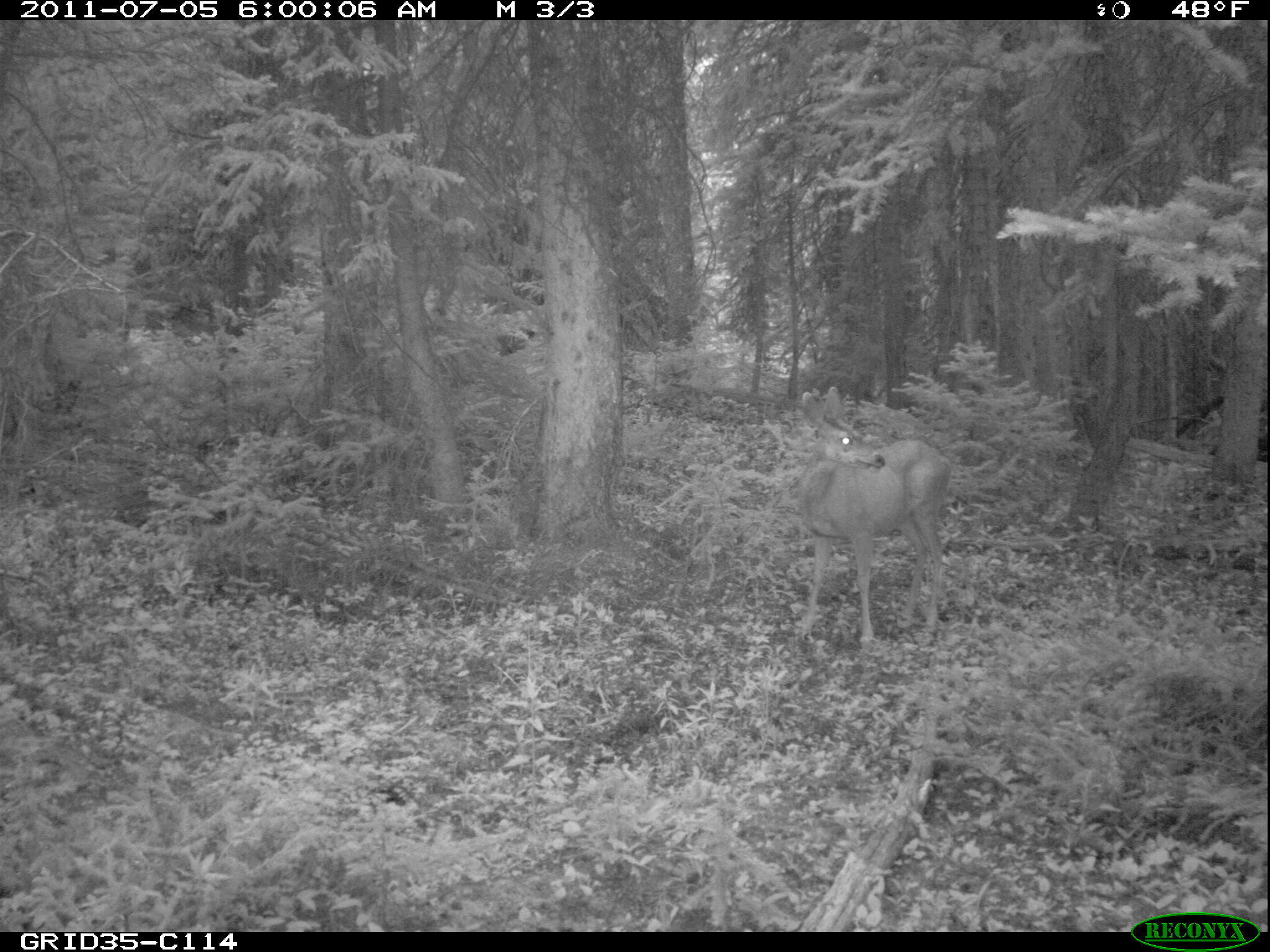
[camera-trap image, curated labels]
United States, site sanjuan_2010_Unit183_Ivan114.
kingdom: Animalia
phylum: Chordata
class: Mammalia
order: Artiodactyla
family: Cervidae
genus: Odocoileus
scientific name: Odocoileus hemionus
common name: mule deer